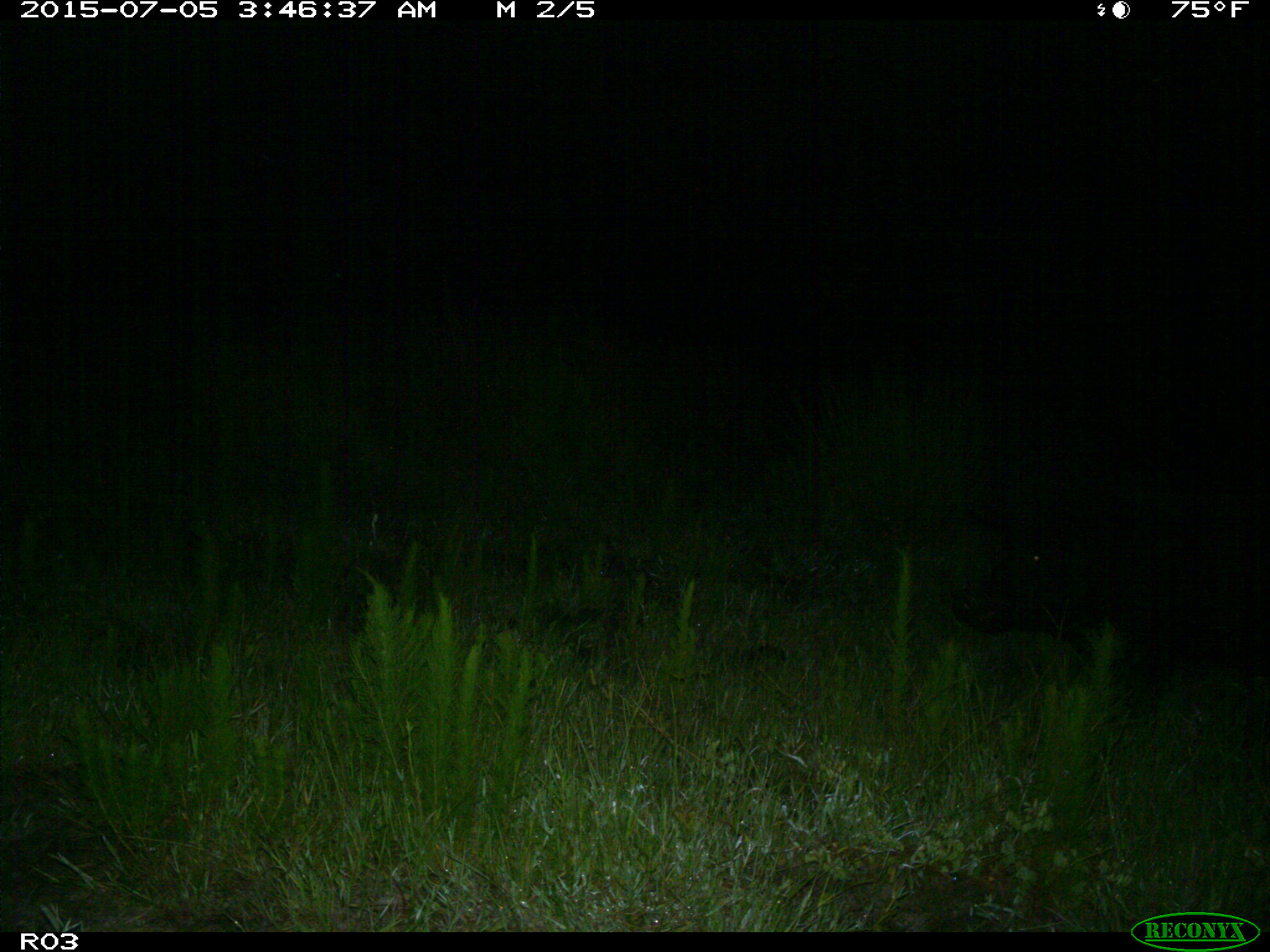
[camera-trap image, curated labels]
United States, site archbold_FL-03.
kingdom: Animalia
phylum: Chordata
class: Mammalia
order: Artiodactyla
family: Suidae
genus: Sus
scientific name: Sus scrofa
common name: wild boar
Sus scrofa (wild boar).